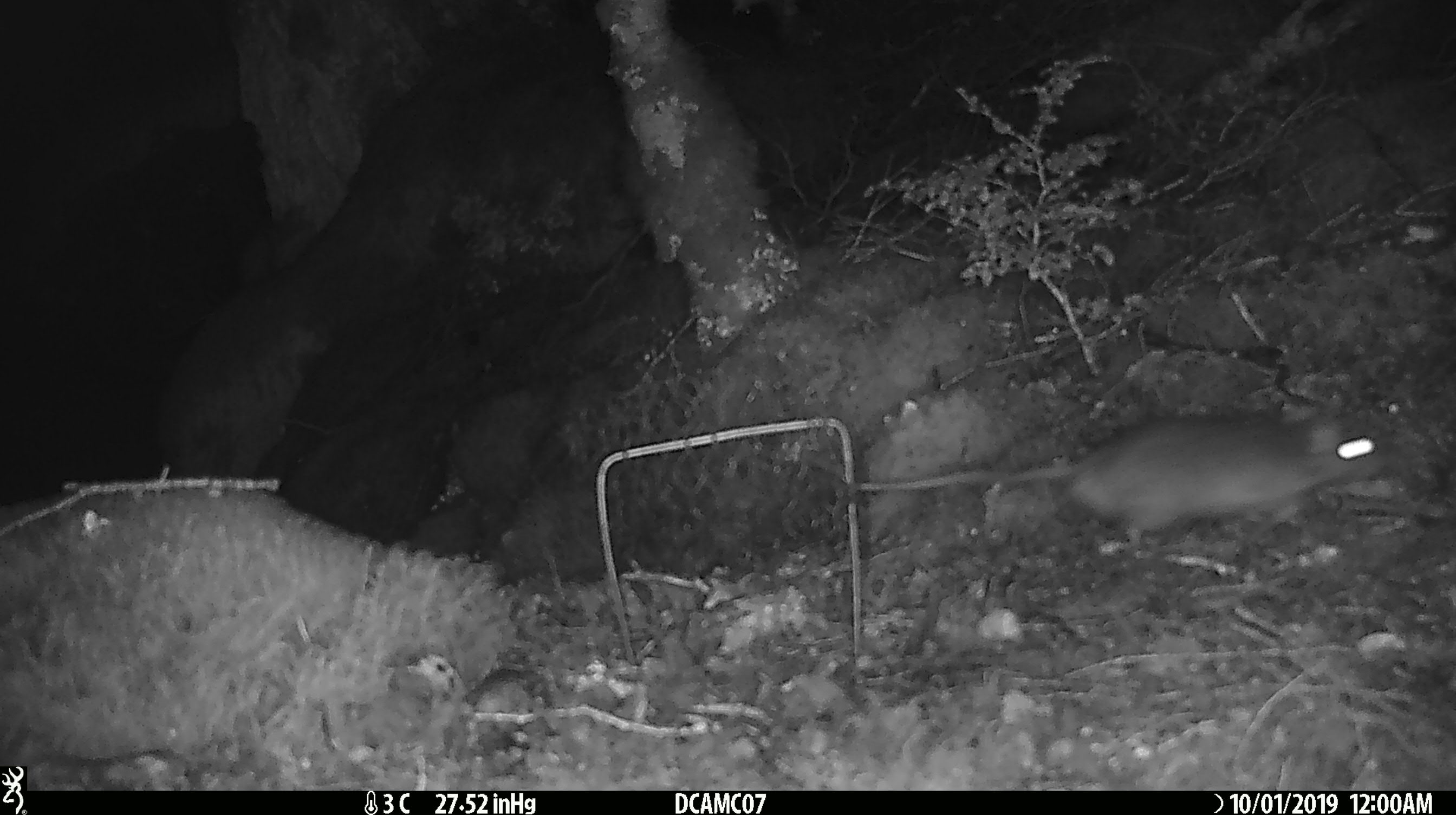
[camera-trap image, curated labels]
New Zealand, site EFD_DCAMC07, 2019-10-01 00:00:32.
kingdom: Animalia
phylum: Chordata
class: Mammalia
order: Rodentia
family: Muridae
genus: Rattus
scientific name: Rattus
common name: rat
Rat (Rattus).